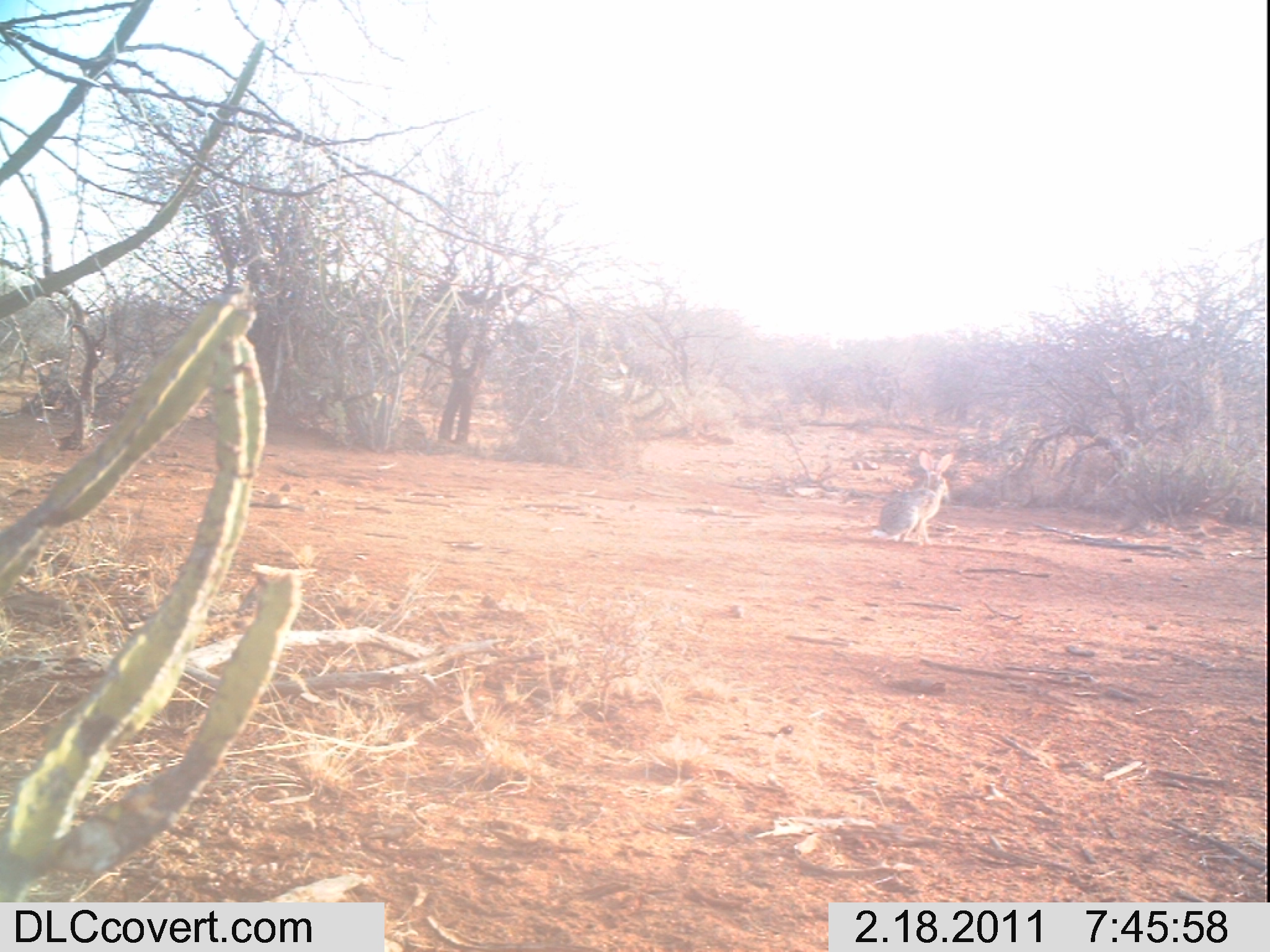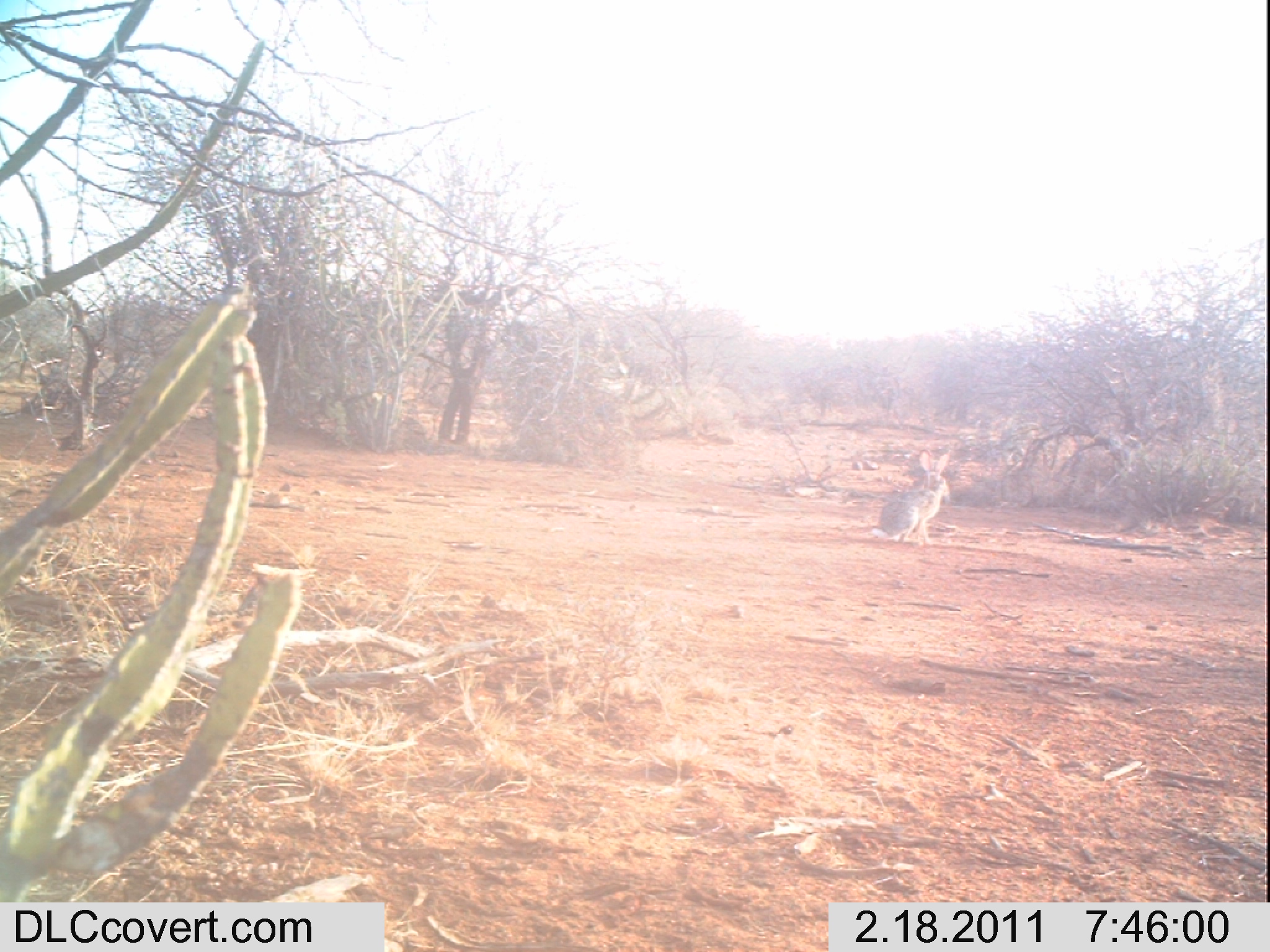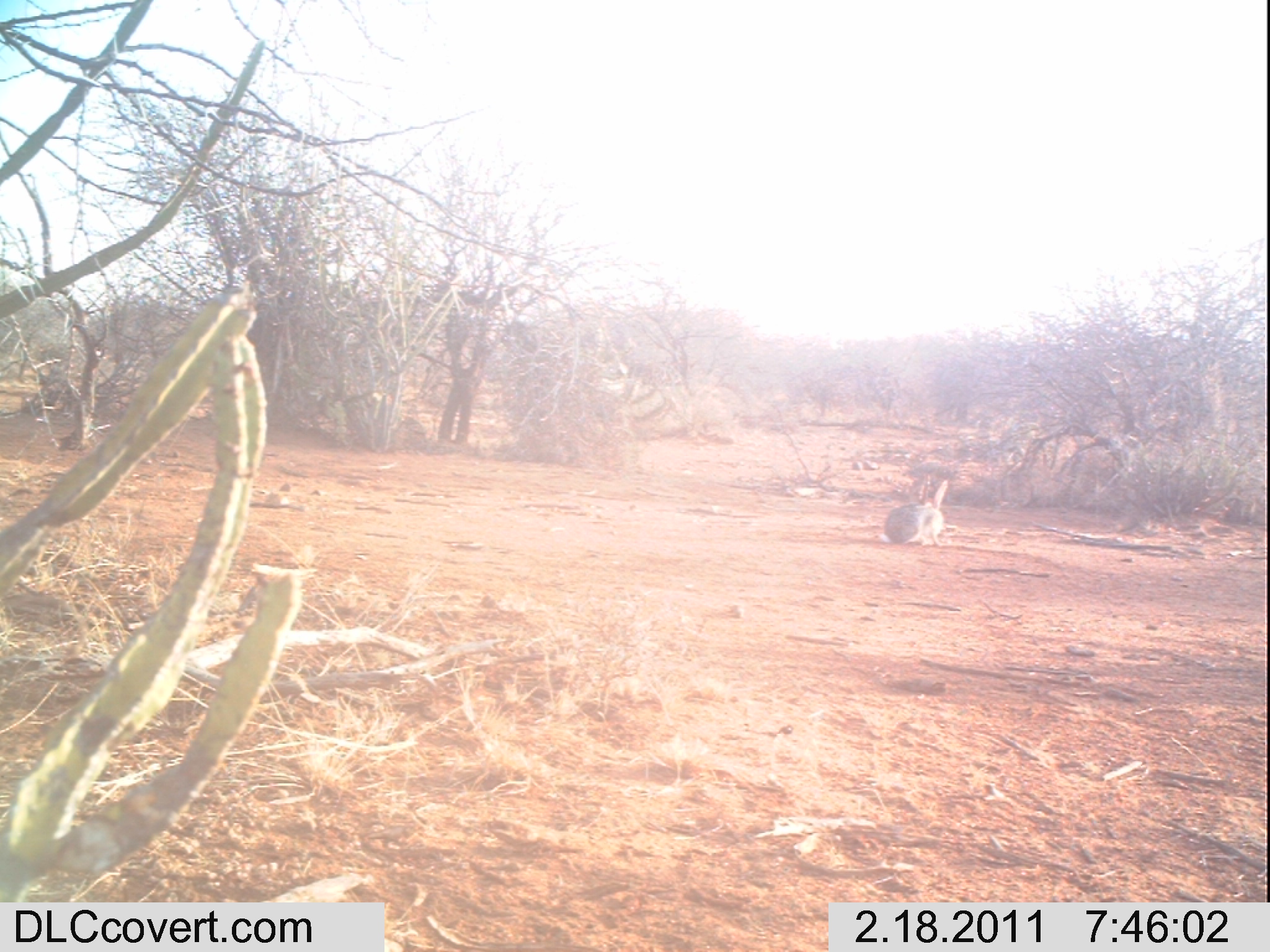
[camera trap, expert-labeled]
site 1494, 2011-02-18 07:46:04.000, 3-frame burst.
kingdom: Animalia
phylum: Chordata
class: Mammalia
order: Lagomorpha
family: Leporidae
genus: Lepus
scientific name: Lepus saxatilis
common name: scrub hare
Lepus saxatilis (scrub hare), count 1.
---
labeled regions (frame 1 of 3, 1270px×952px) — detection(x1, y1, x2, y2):
lepus saxatilis: detection(871, 450, 953, 547)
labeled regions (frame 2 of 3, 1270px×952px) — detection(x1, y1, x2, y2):
lepus saxatilis: detection(872, 450, 950, 546)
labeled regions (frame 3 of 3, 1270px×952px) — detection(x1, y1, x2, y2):
lepus saxatilis: detection(880, 474, 948, 548)